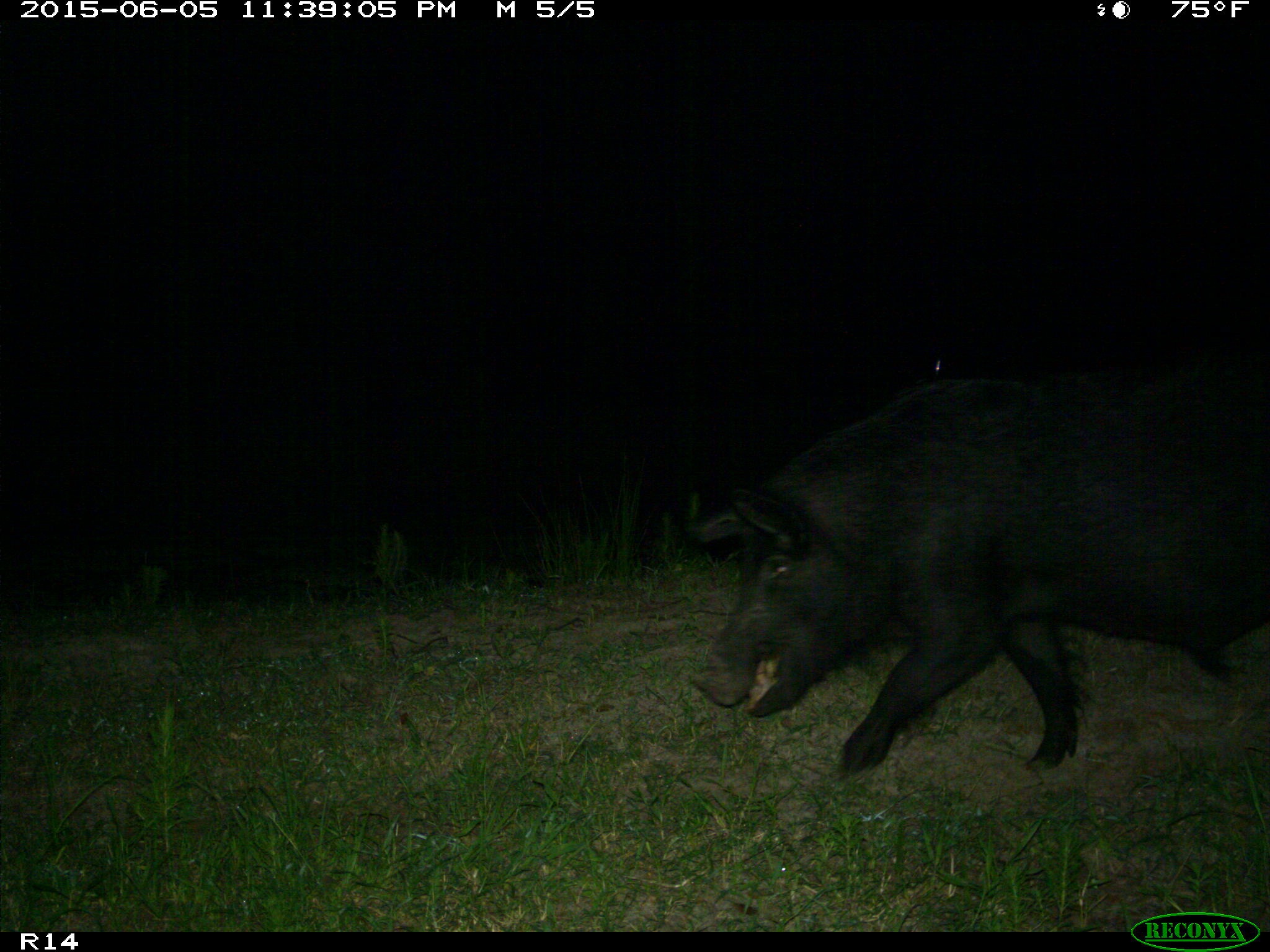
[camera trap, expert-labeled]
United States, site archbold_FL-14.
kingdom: Animalia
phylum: Chordata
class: Mammalia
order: Artiodactyla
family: Suidae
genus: Sus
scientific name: Sus scrofa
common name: wild boar